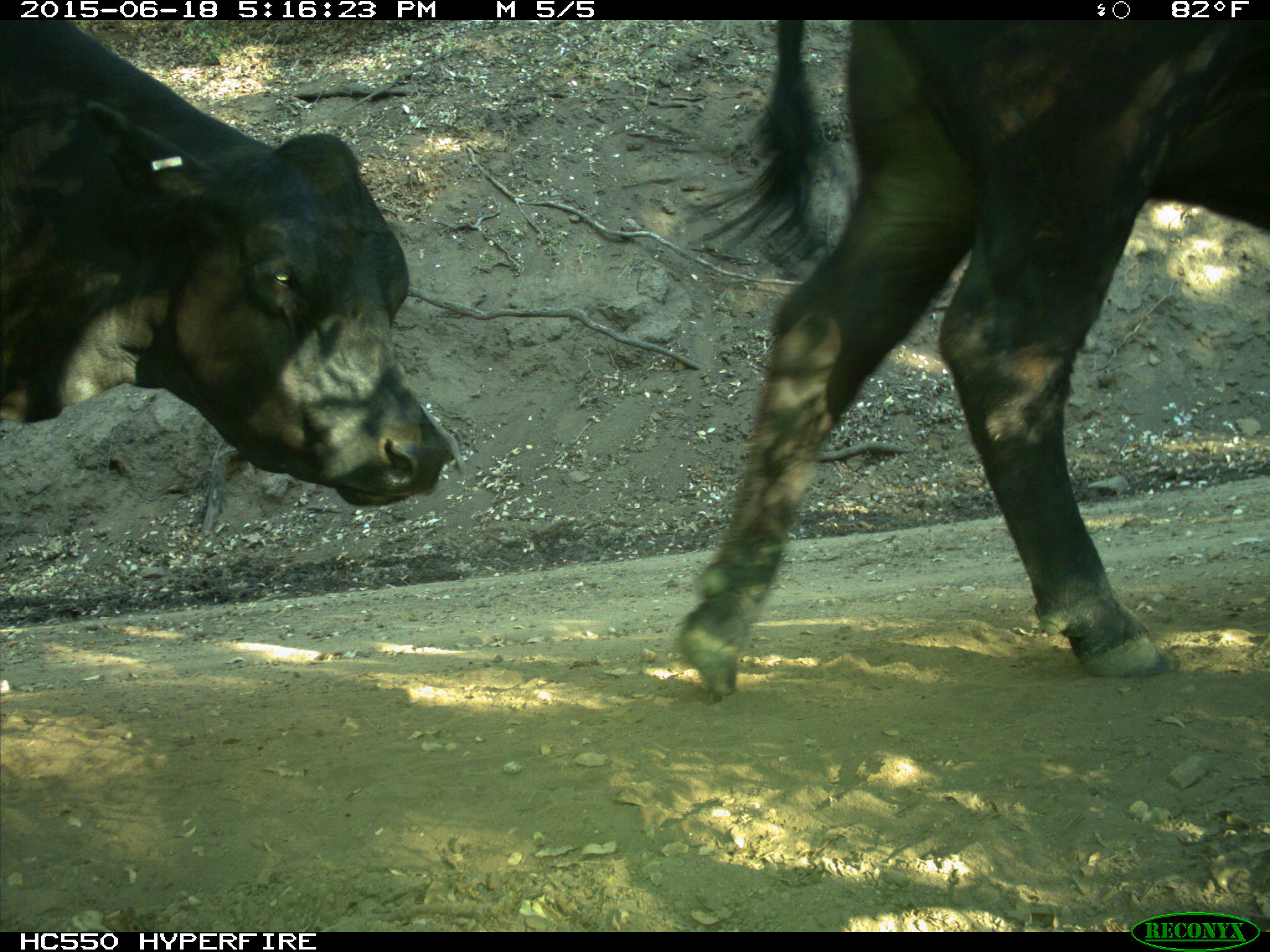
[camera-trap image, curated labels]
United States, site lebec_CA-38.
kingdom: Animalia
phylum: Chordata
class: Mammalia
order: Artiodactyla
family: Bovidae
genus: Bos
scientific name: Bos taurus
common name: domestic cow